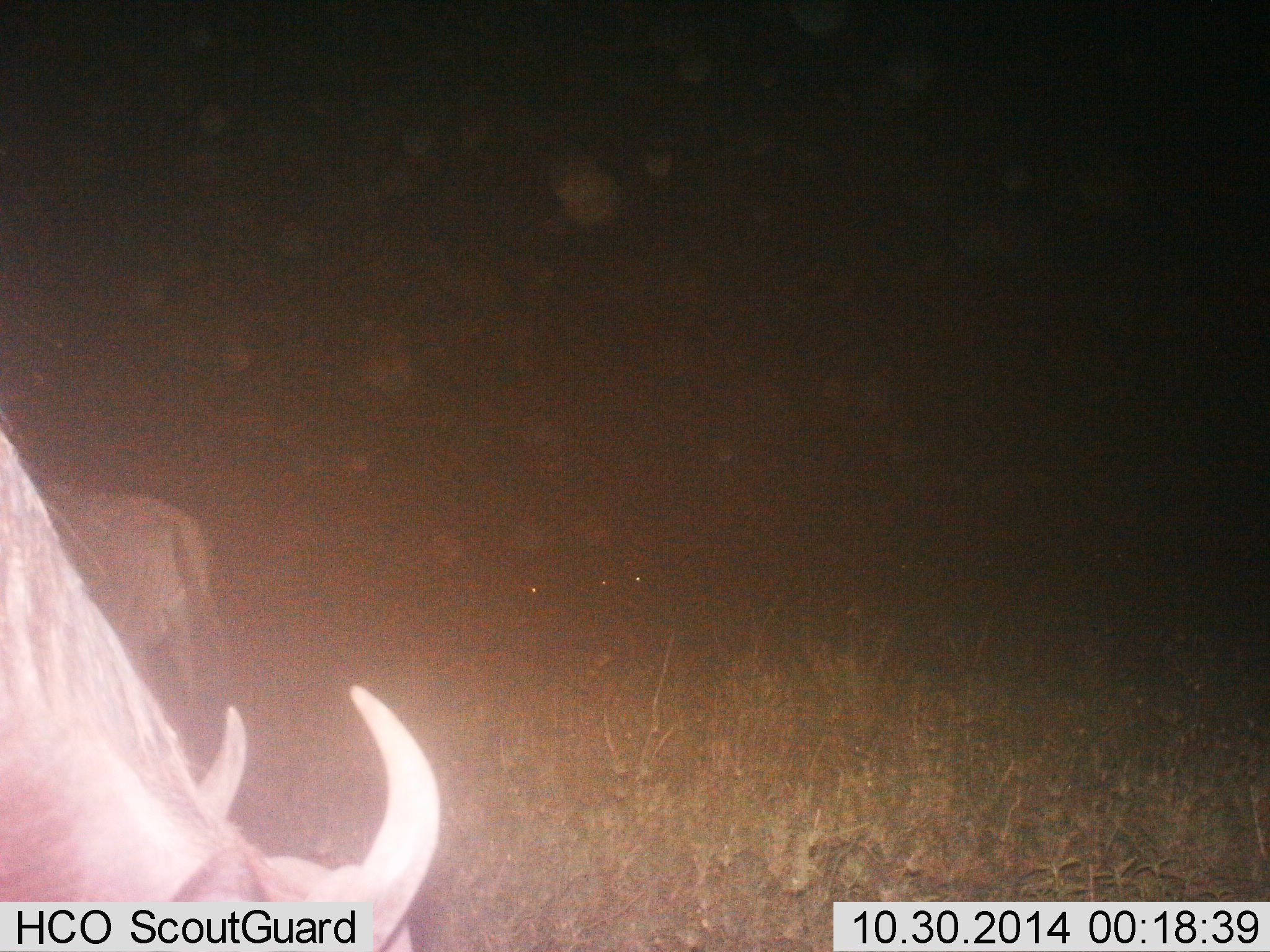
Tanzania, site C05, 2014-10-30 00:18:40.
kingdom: Animalia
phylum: Chordata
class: Mammalia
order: Artiodactyla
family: Bovidae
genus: Connochaetes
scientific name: Connochaetes taurinus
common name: blue wildebeest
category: wildebeest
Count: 2.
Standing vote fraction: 50%.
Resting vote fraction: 10%.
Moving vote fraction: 0%.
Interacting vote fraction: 0%.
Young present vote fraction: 0%.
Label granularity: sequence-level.